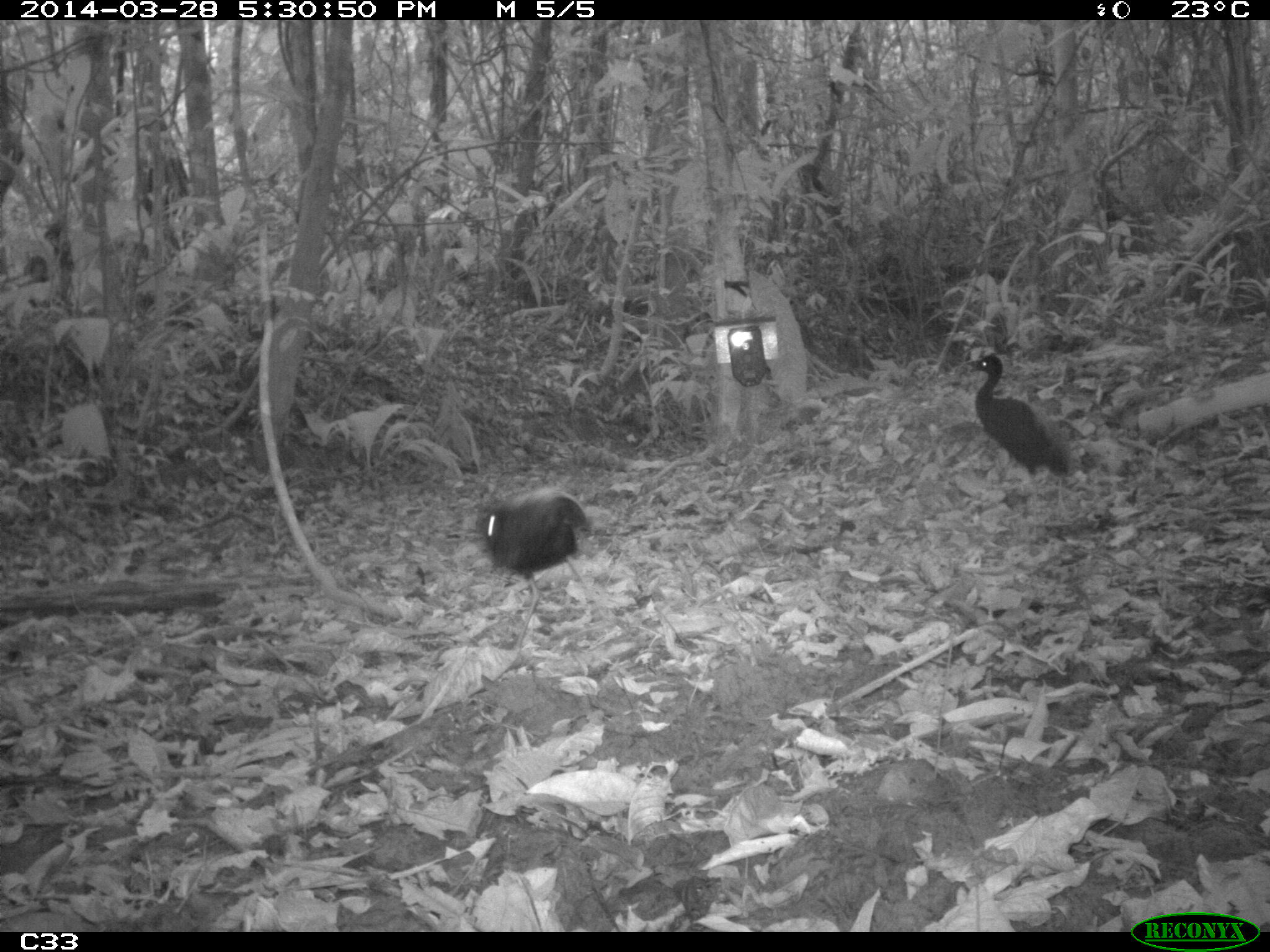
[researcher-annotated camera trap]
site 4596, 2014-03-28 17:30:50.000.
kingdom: Animalia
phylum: Chordata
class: Aves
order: Gruiformes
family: Psophiidae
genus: Psophia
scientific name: Psophia crepitans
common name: gray-winged trumpeter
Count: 2.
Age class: adult.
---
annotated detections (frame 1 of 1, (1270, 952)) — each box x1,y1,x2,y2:
psophia crepitans: 473,488,592,652; 967,355,1074,519